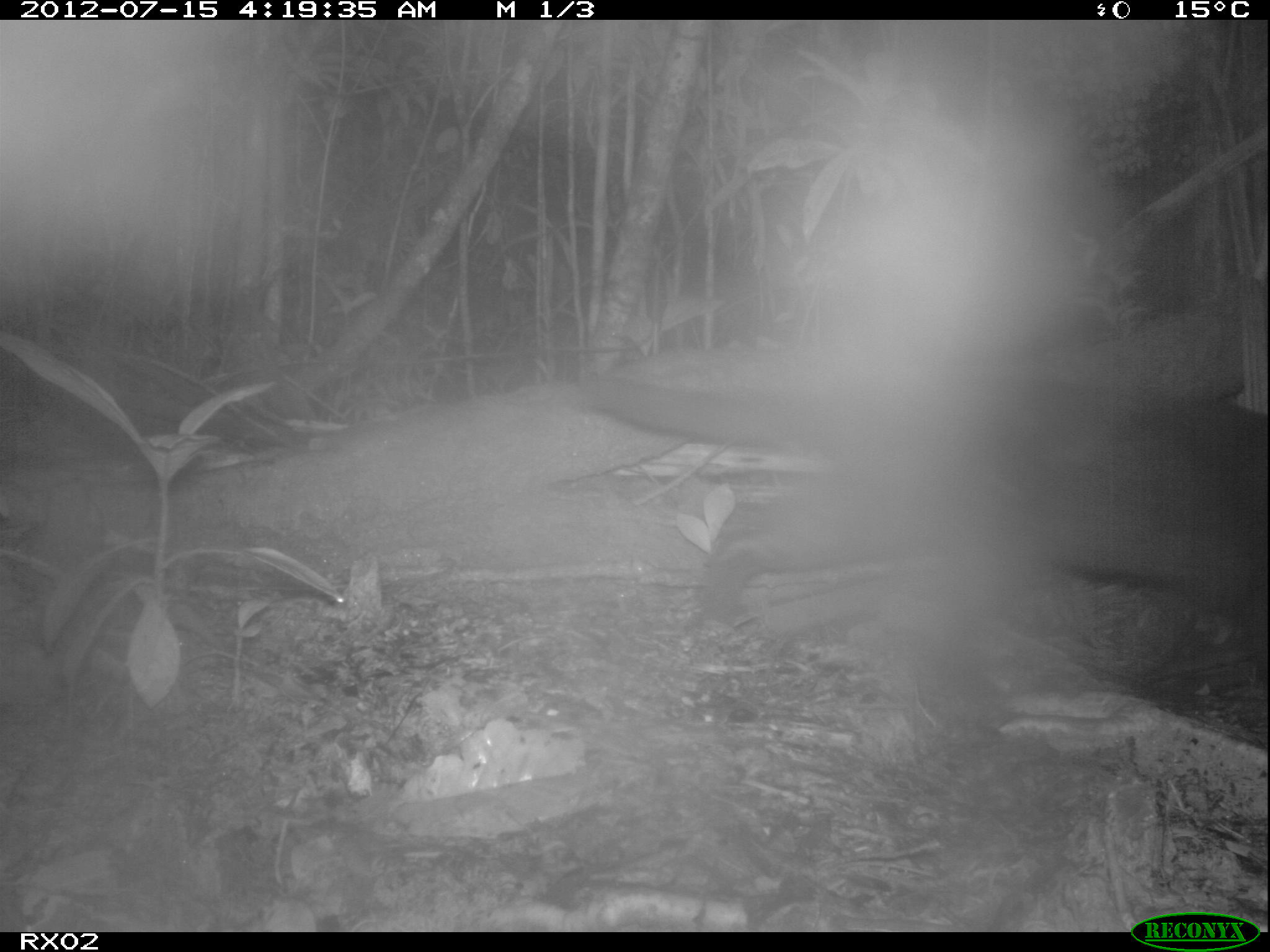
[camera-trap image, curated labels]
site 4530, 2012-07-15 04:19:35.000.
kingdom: Animalia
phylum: Chordata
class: Mammalia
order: Carnivora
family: Felidae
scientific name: Felidae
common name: felids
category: felis sp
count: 1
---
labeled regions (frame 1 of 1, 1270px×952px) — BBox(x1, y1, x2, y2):
felis sp: BBox(546, 326, 1262, 734)